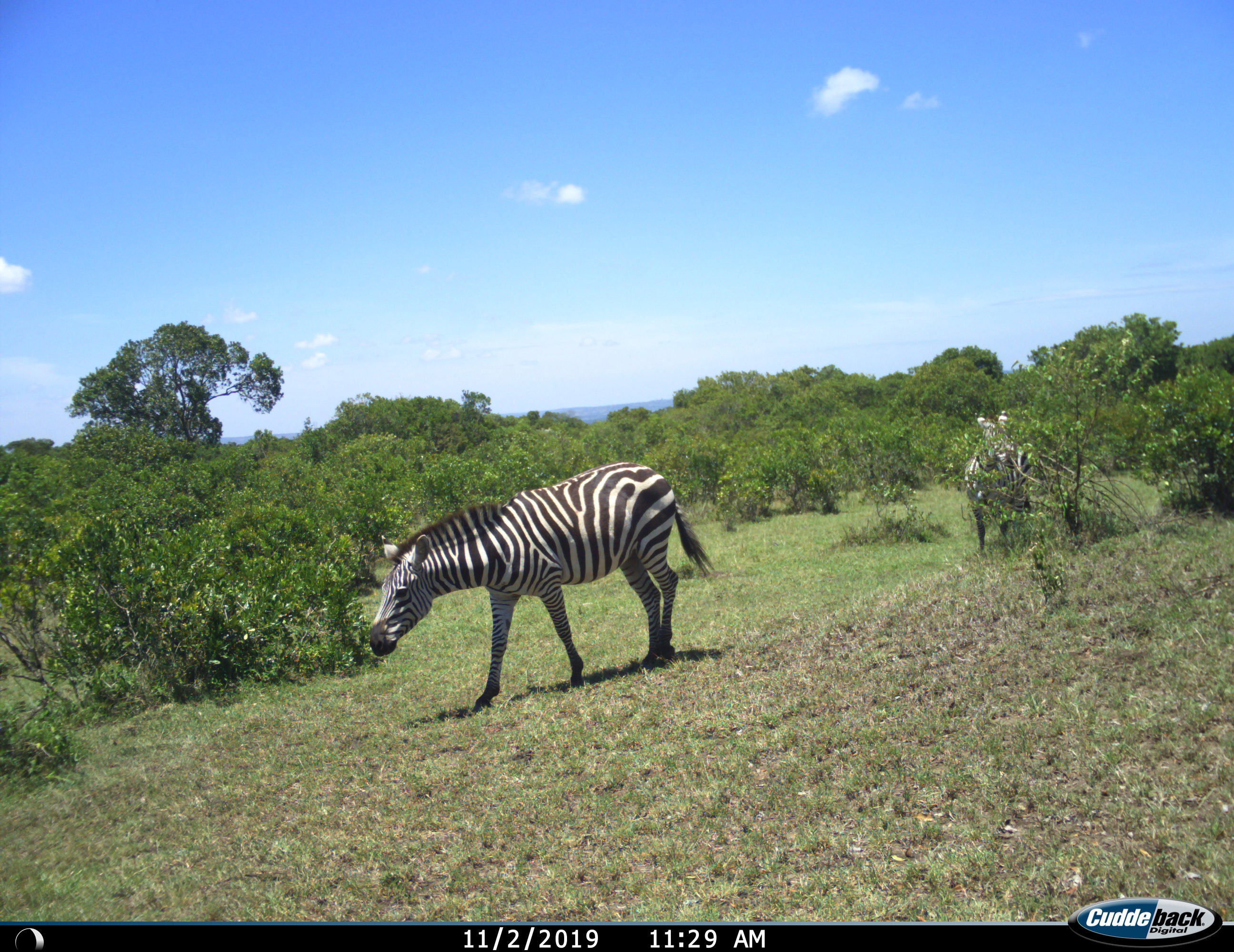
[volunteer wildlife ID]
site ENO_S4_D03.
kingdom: Animalia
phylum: Chordata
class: Mammalia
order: Perissodactyla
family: Equidae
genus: Equus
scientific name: Equus quagga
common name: plains zebra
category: zebraplains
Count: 2.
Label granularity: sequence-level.